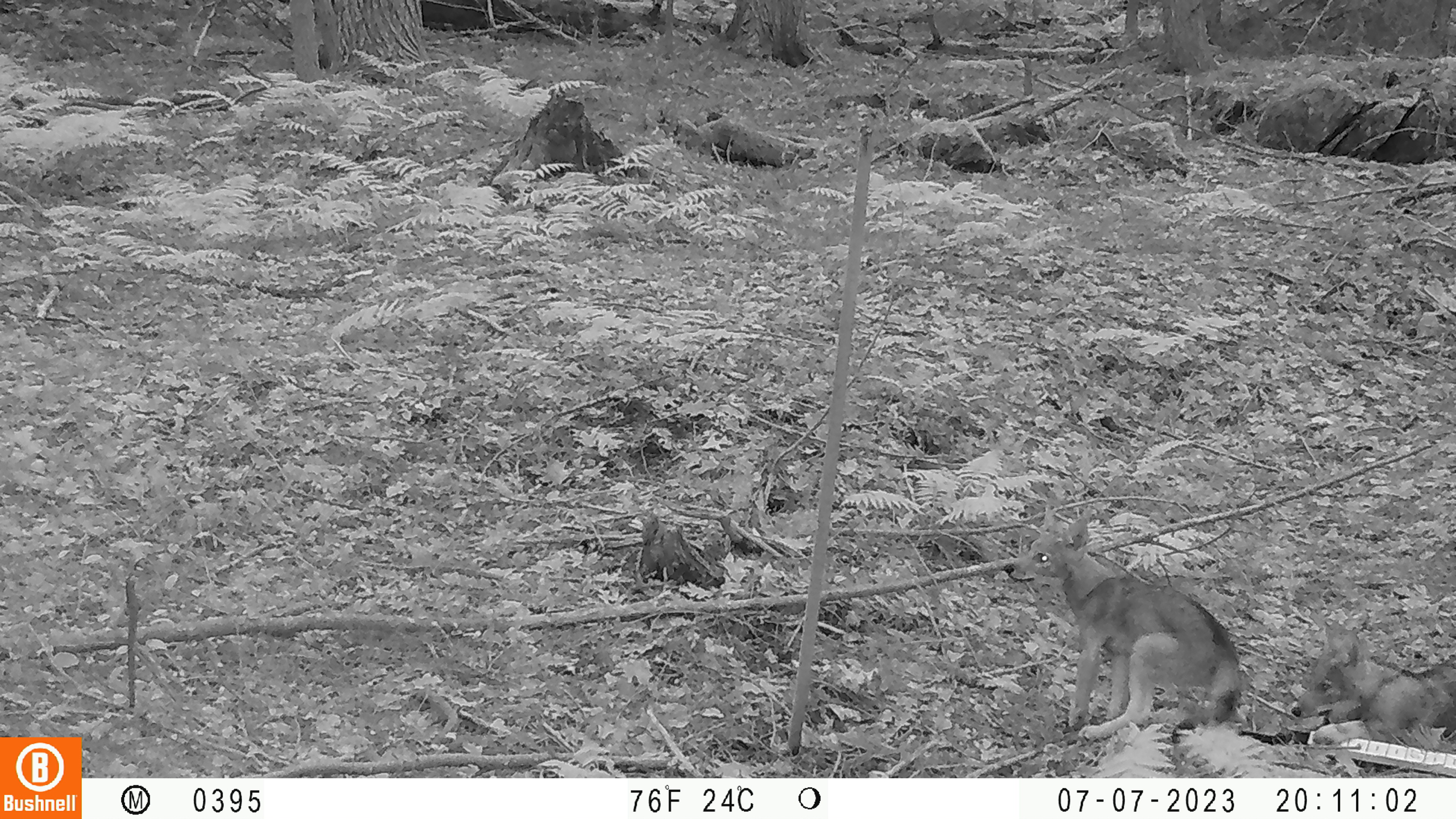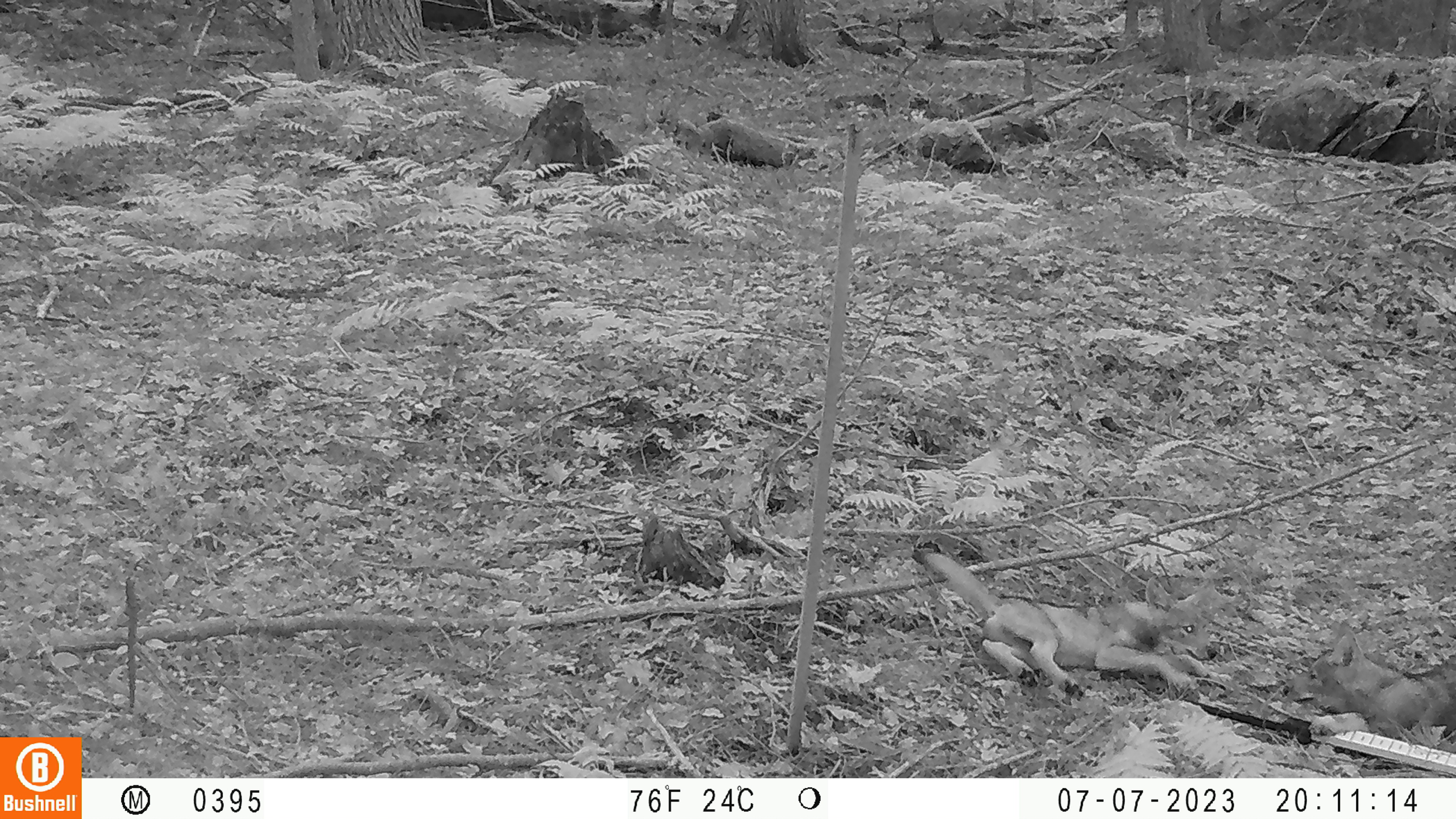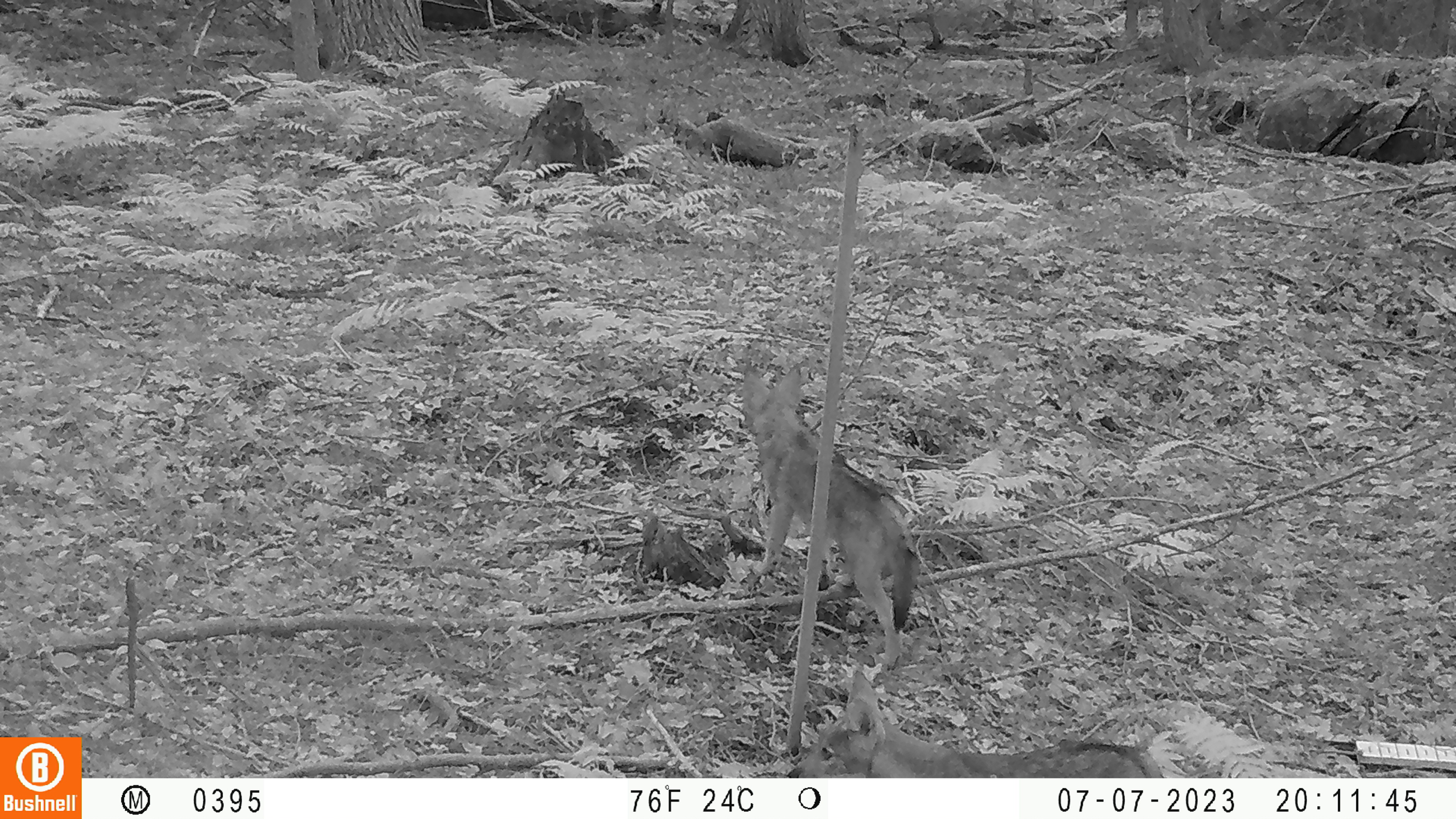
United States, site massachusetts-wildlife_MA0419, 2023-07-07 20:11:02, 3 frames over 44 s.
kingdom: Animalia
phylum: Chordata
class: Mammalia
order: Carnivora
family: Canidae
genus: Urocyon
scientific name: Urocyon cinereoargenteus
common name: gray fox